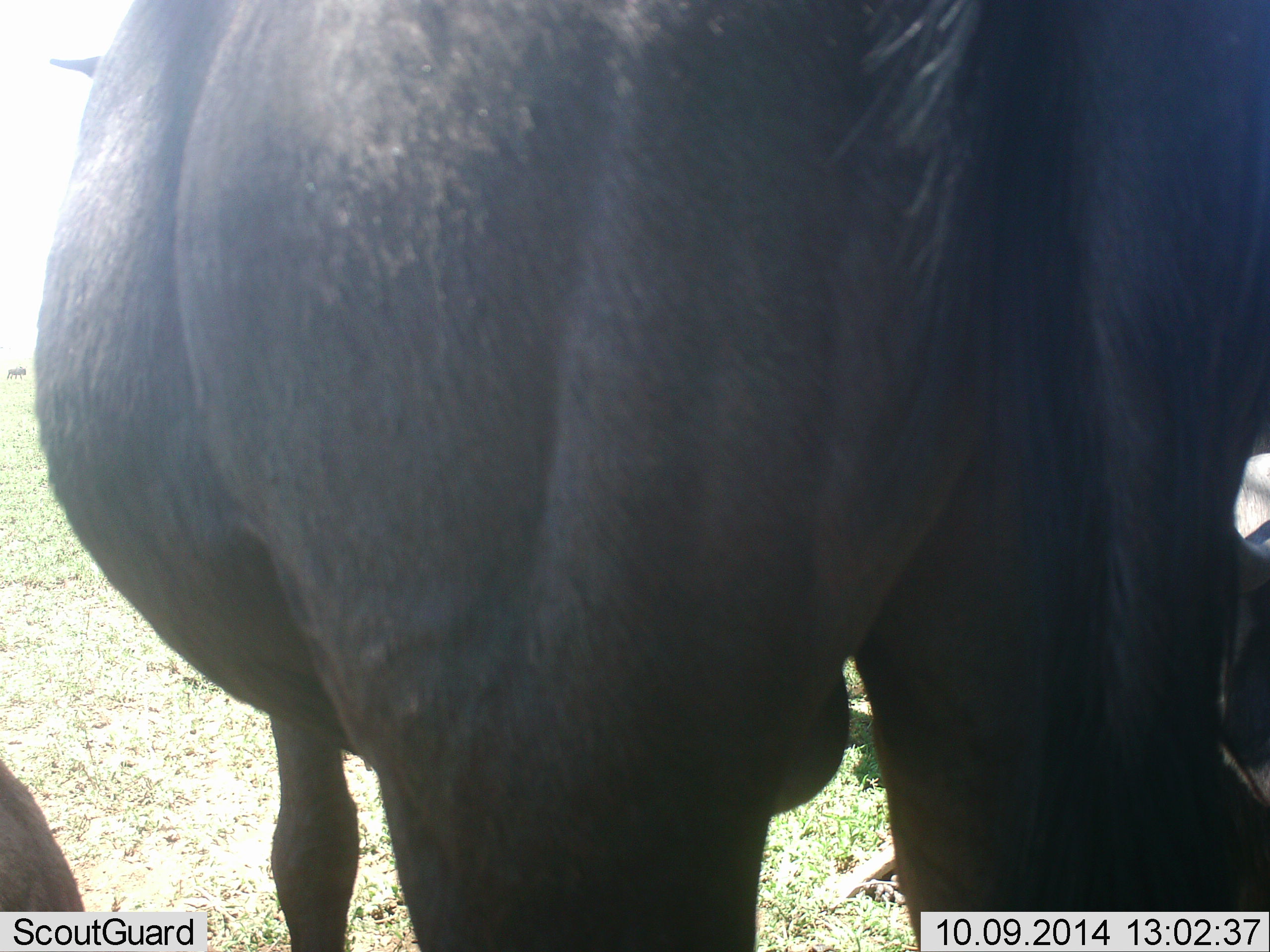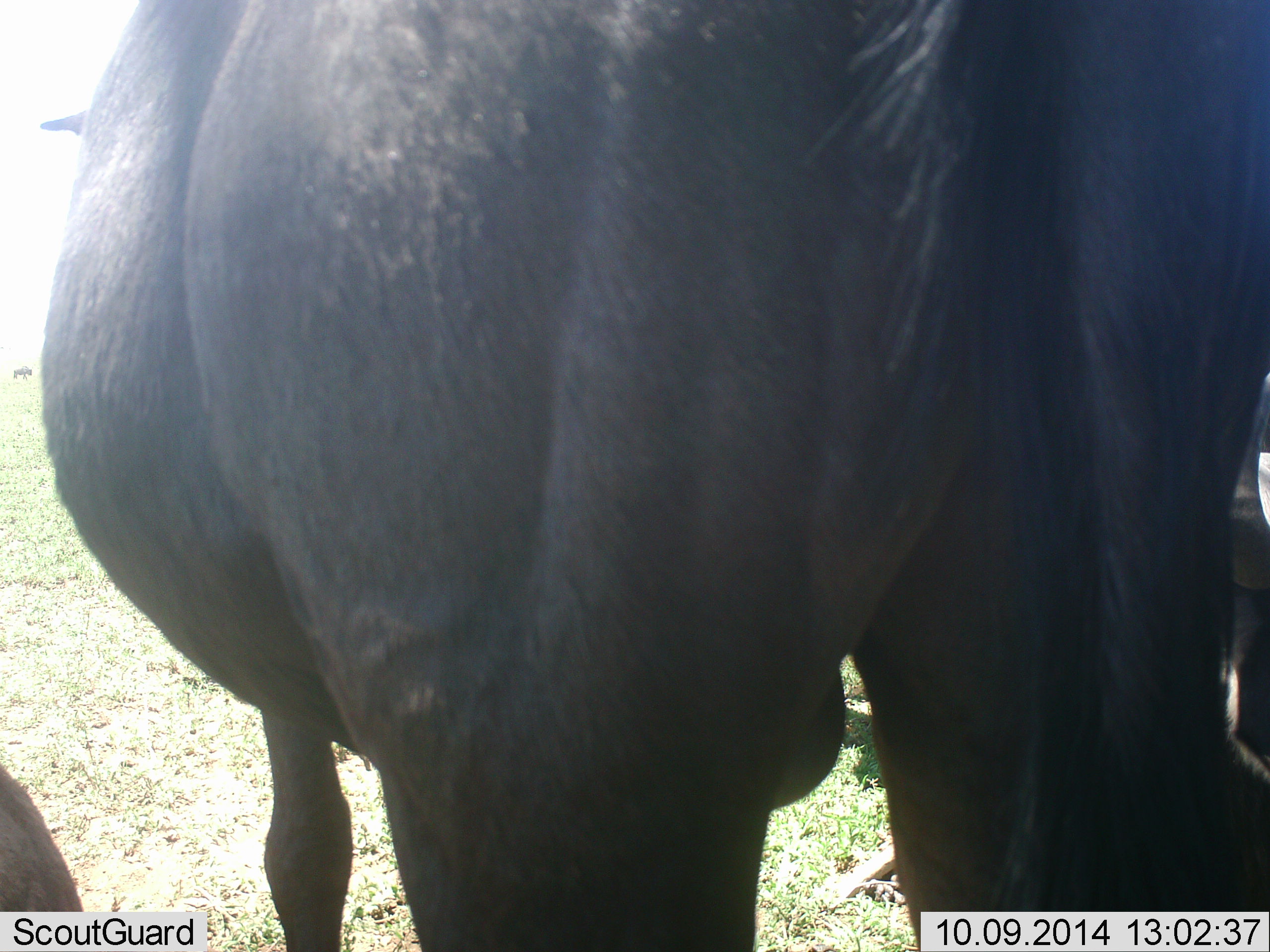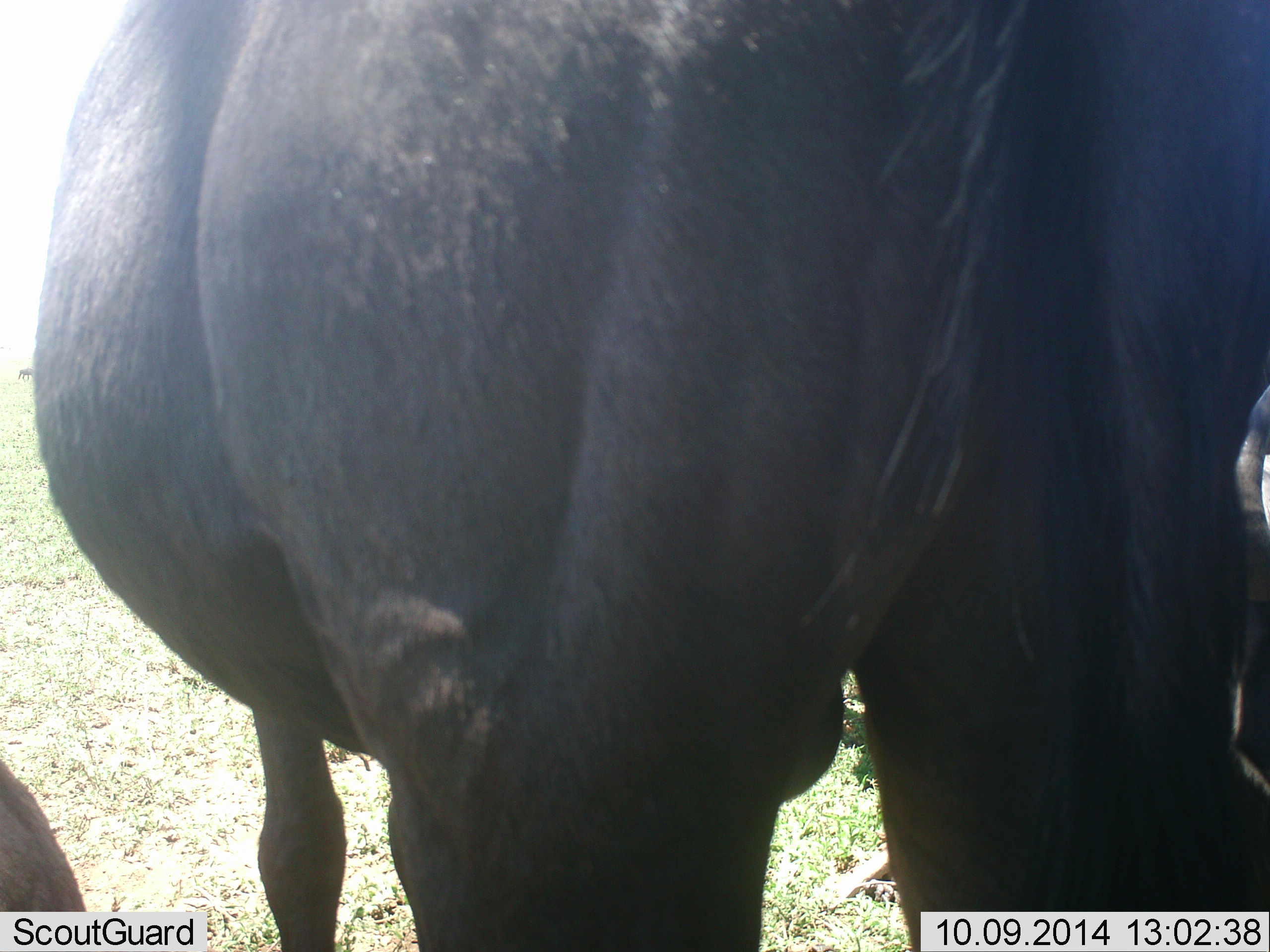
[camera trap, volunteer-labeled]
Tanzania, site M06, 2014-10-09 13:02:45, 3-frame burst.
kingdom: Animalia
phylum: Chordata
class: Mammalia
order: Artiodactyla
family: Bovidae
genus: Connochaetes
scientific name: Connochaetes taurinus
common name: blue wildebeest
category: wildebeest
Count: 3.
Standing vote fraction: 90%.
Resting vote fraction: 40%.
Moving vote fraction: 0%.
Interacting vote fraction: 0%.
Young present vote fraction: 0%.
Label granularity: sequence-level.